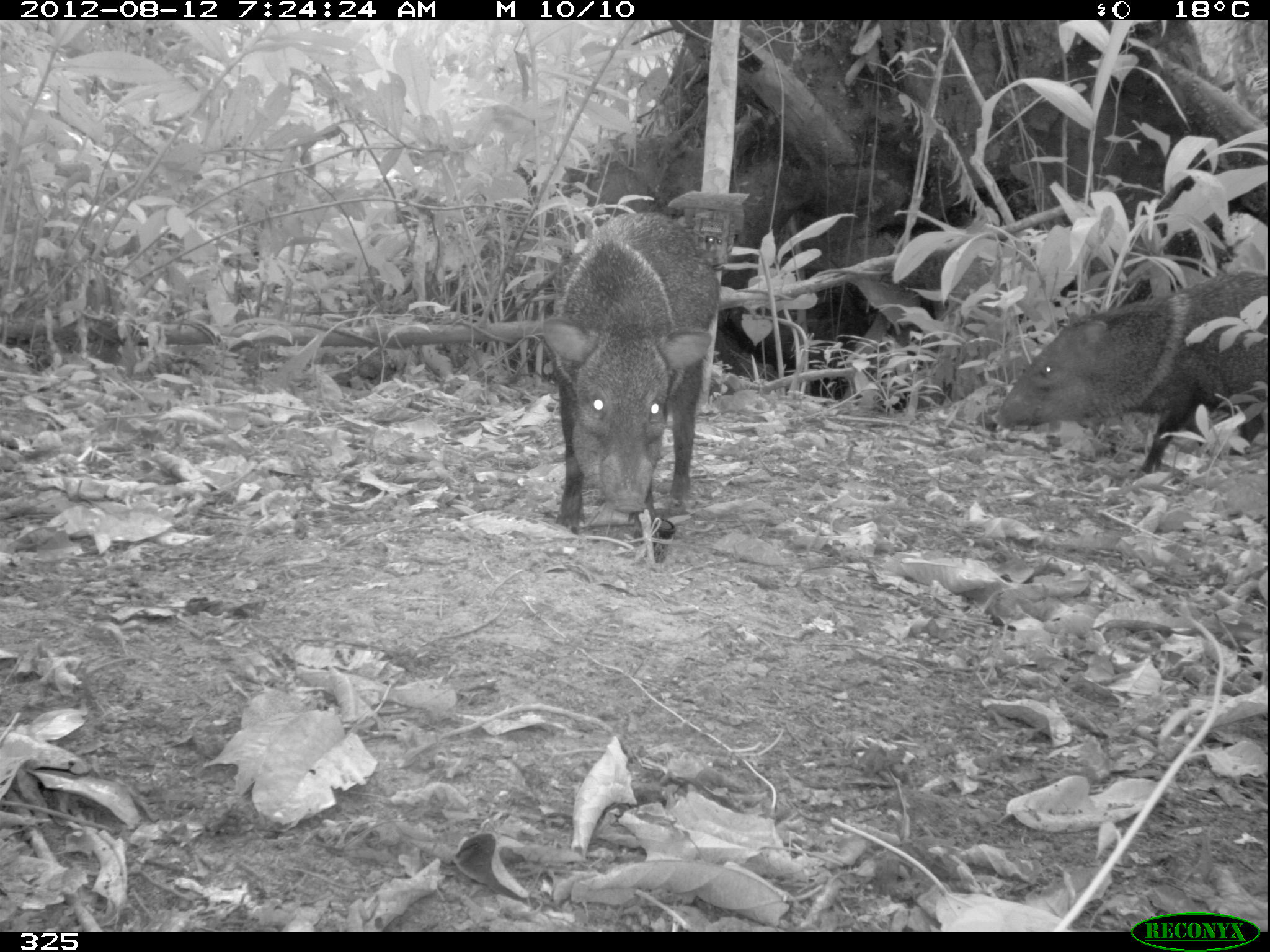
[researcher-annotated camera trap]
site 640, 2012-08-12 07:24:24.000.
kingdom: Animalia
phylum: Chordata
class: Mammalia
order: Artiodactyla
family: Tayassuidae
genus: Pecari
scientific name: Pecari tajacu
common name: collared peccary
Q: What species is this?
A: Pecari tajacu (collared peccary).